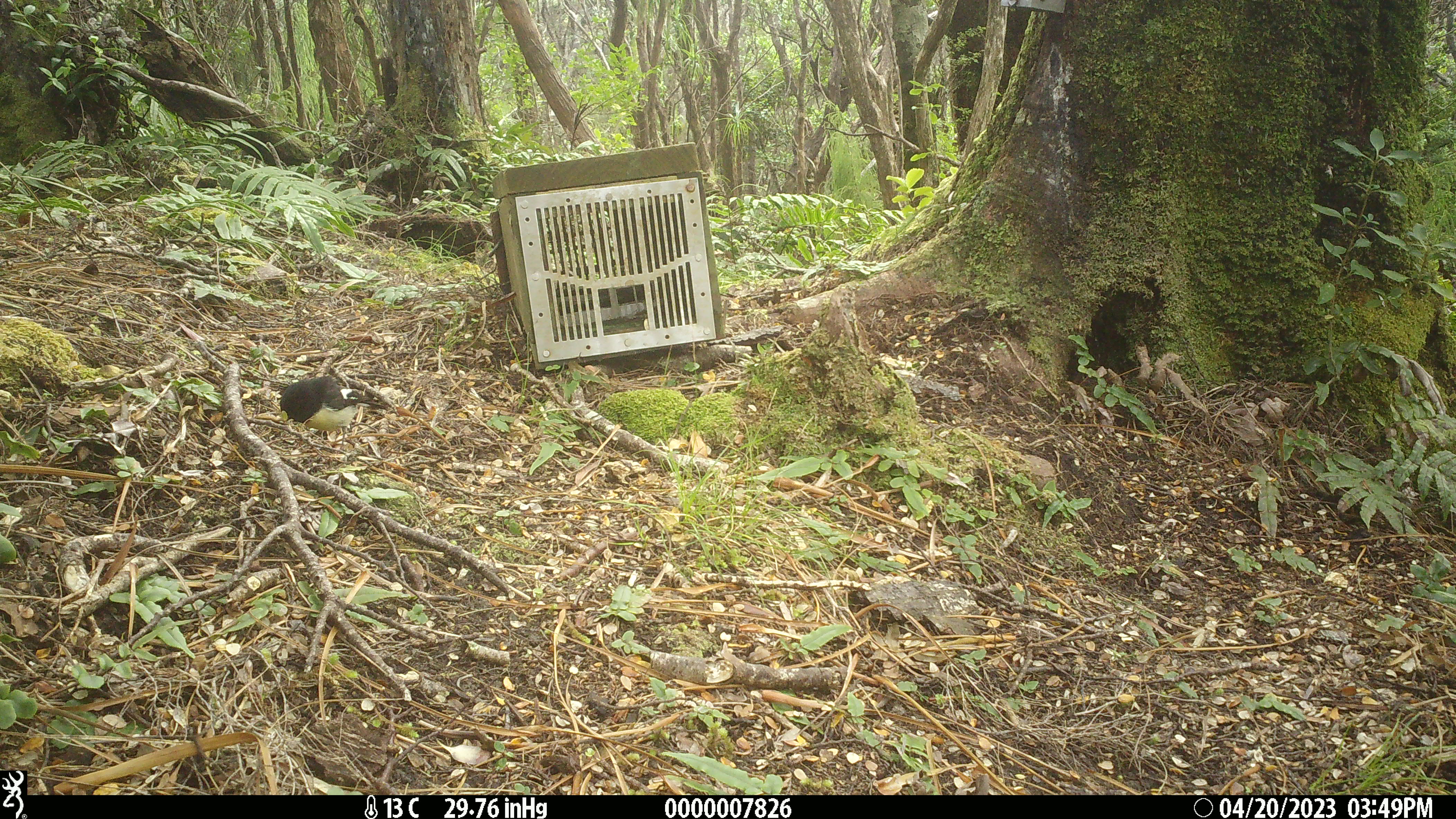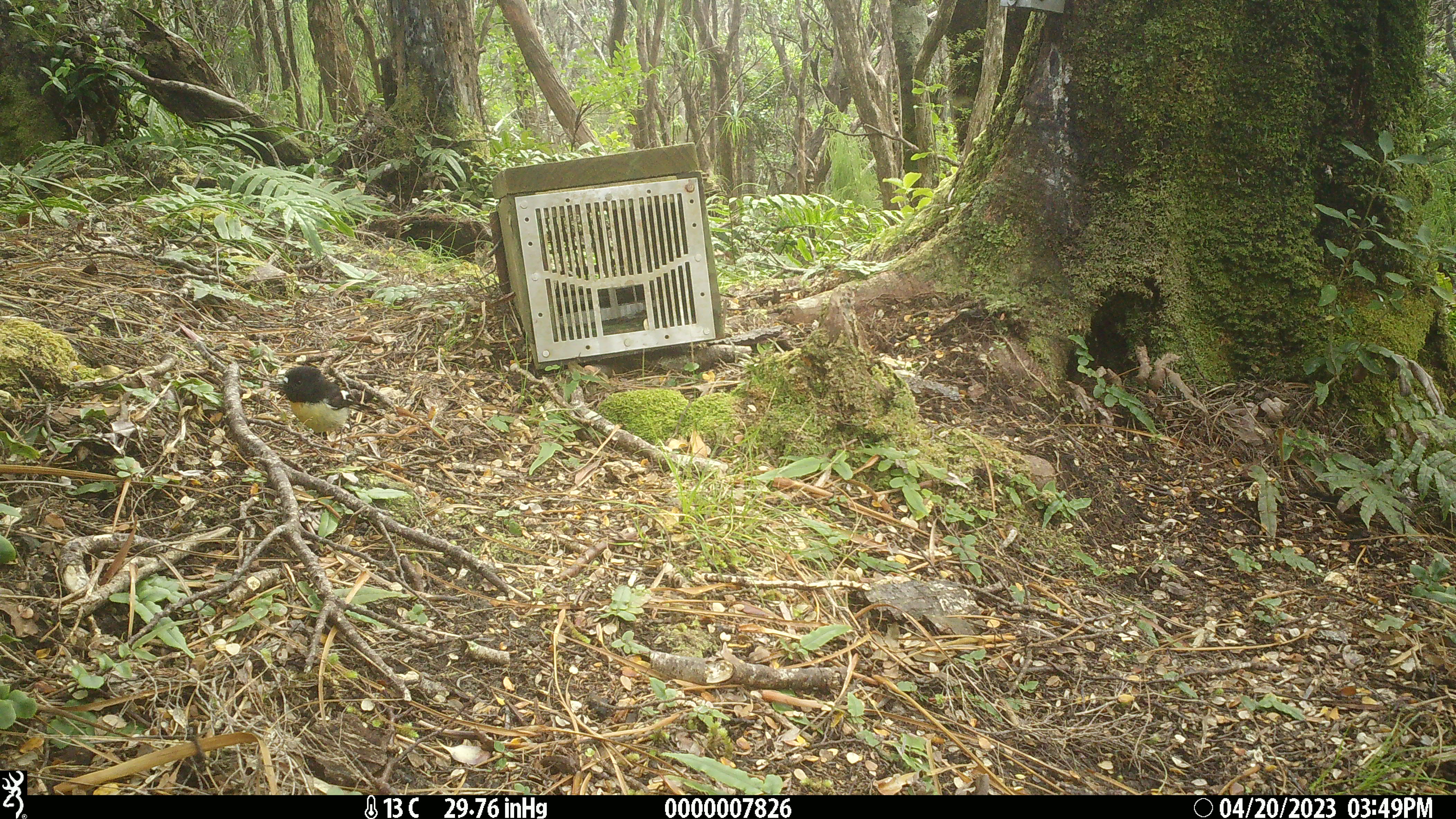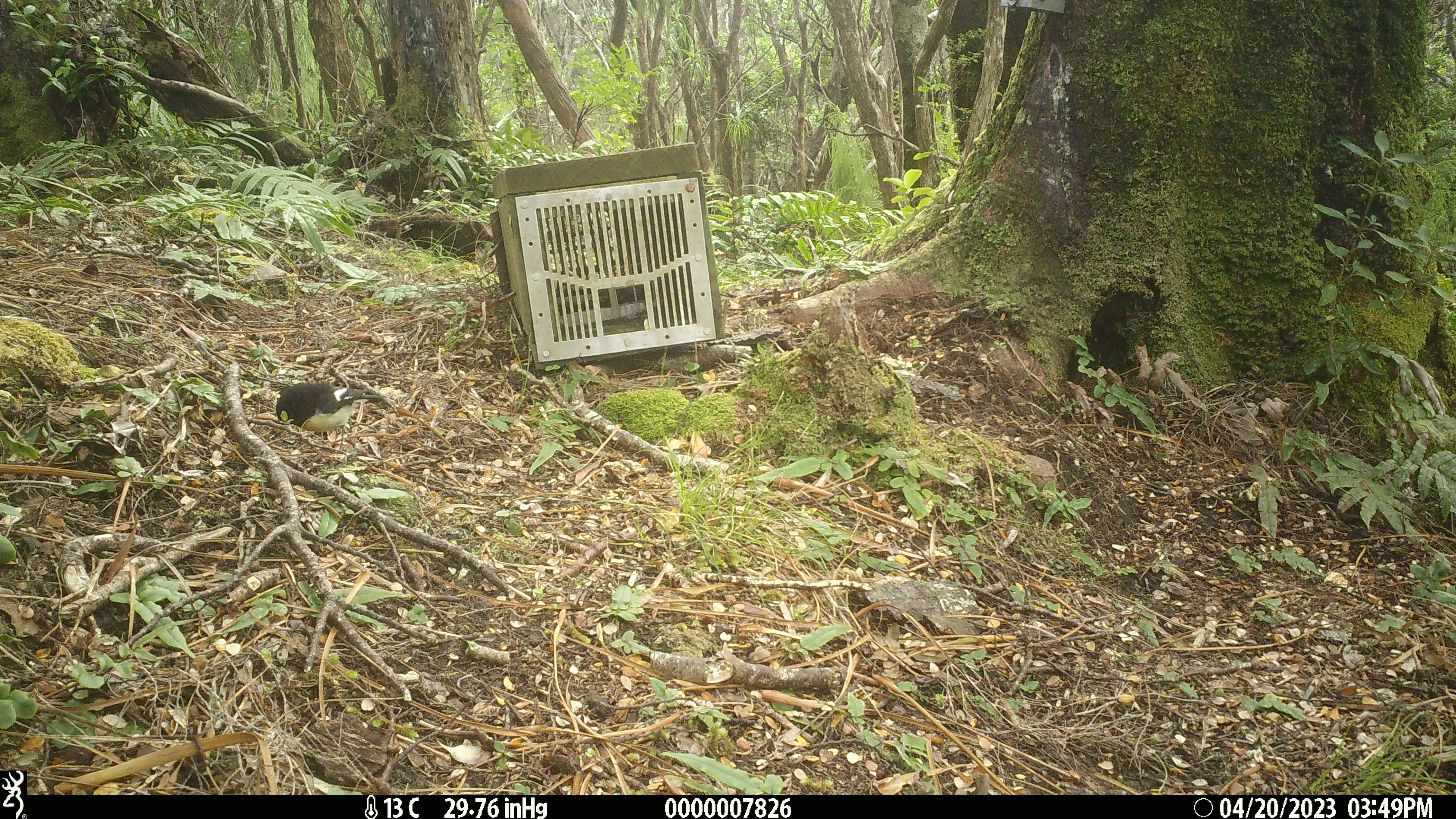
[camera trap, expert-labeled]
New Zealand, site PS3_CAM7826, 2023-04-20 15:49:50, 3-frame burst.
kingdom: Animalia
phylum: Chordata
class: Aves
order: Passeriformes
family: Petroicidae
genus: Petroica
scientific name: Petroica macrocephala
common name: tomtit